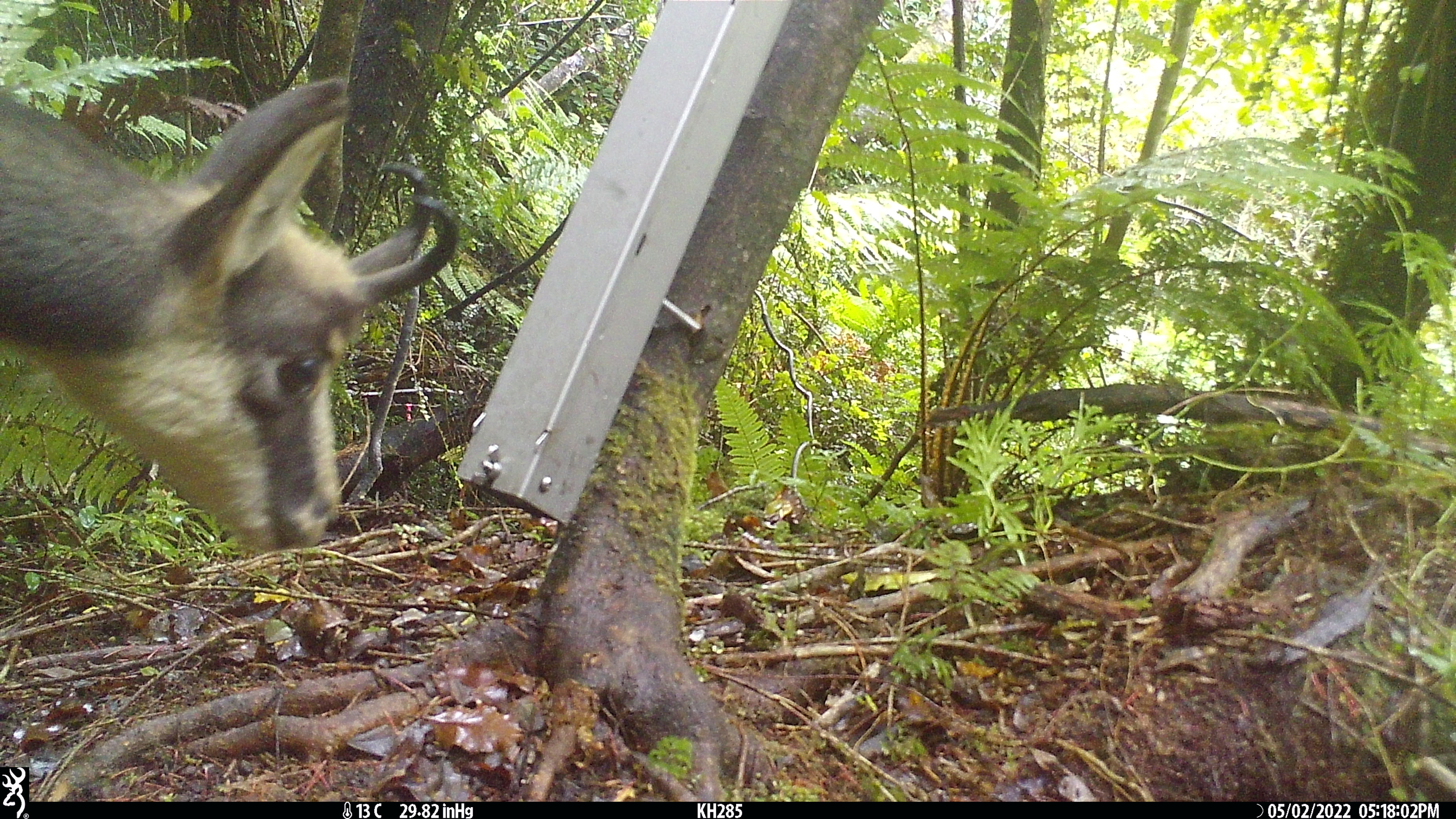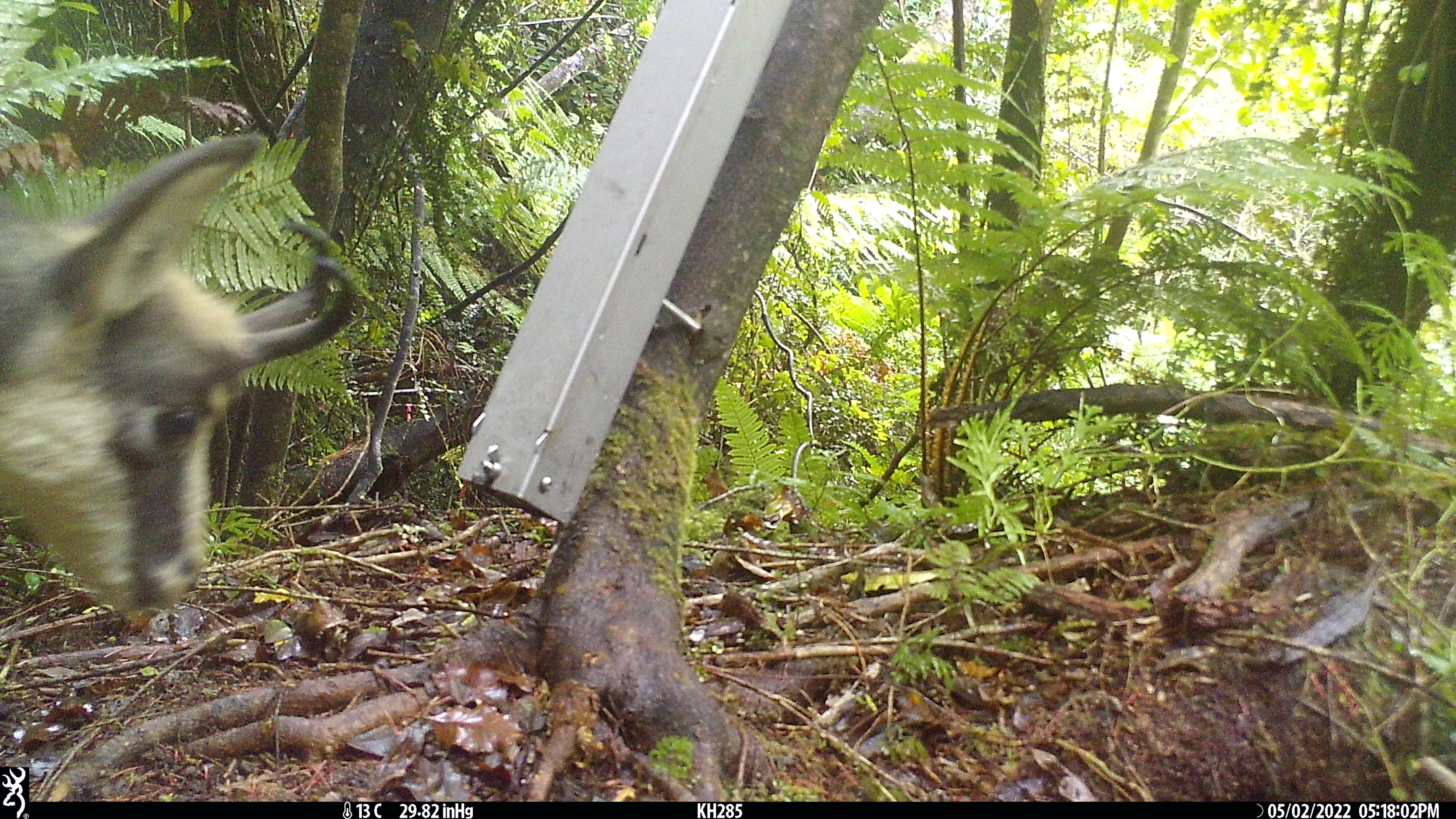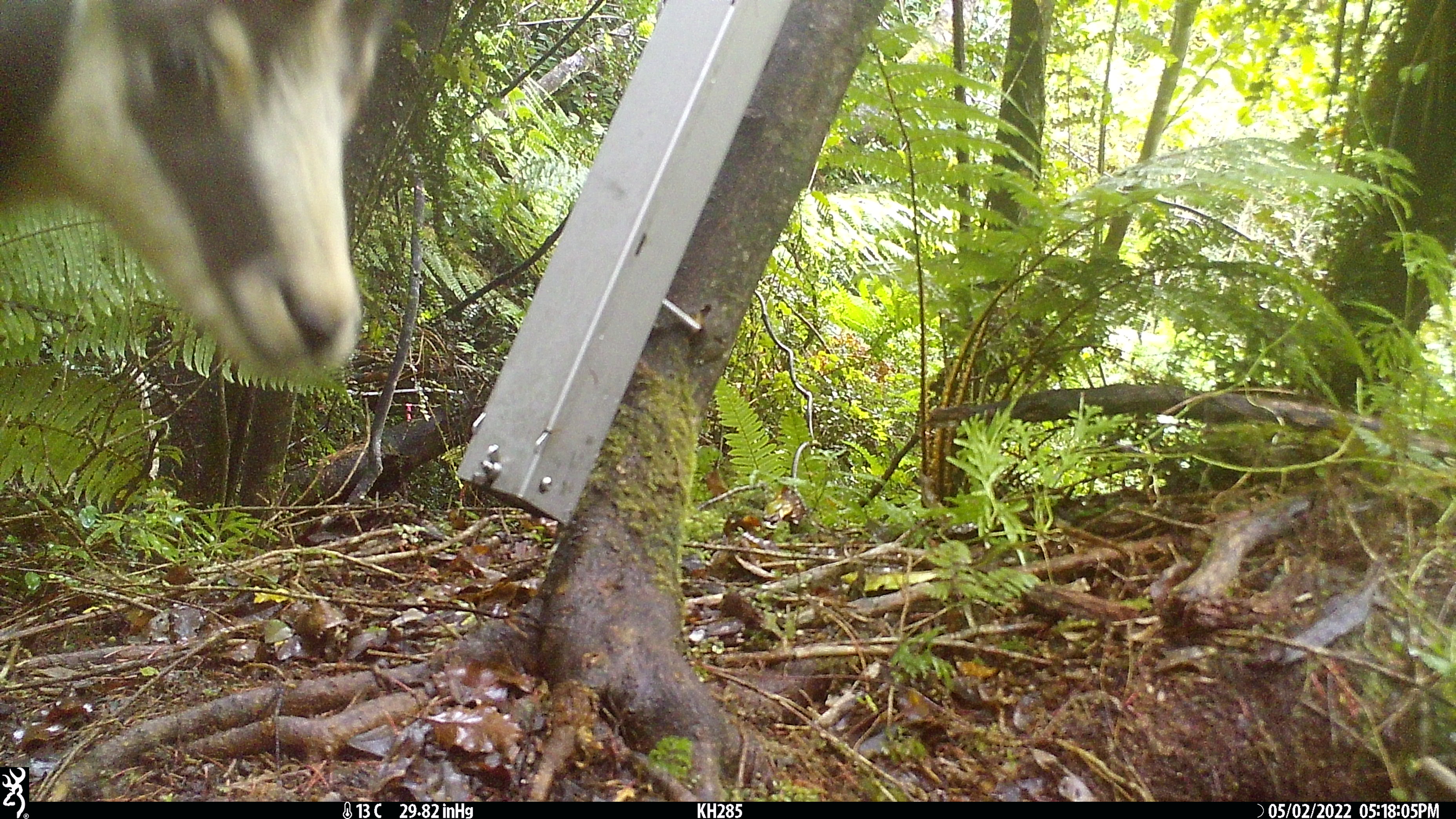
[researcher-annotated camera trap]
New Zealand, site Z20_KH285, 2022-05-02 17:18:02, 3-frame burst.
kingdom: Animalia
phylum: Chordata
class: Mammalia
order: Artiodactyla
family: Bovidae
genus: Rupicapra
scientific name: Rupicapra rupicapra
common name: alpine chamois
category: chamois